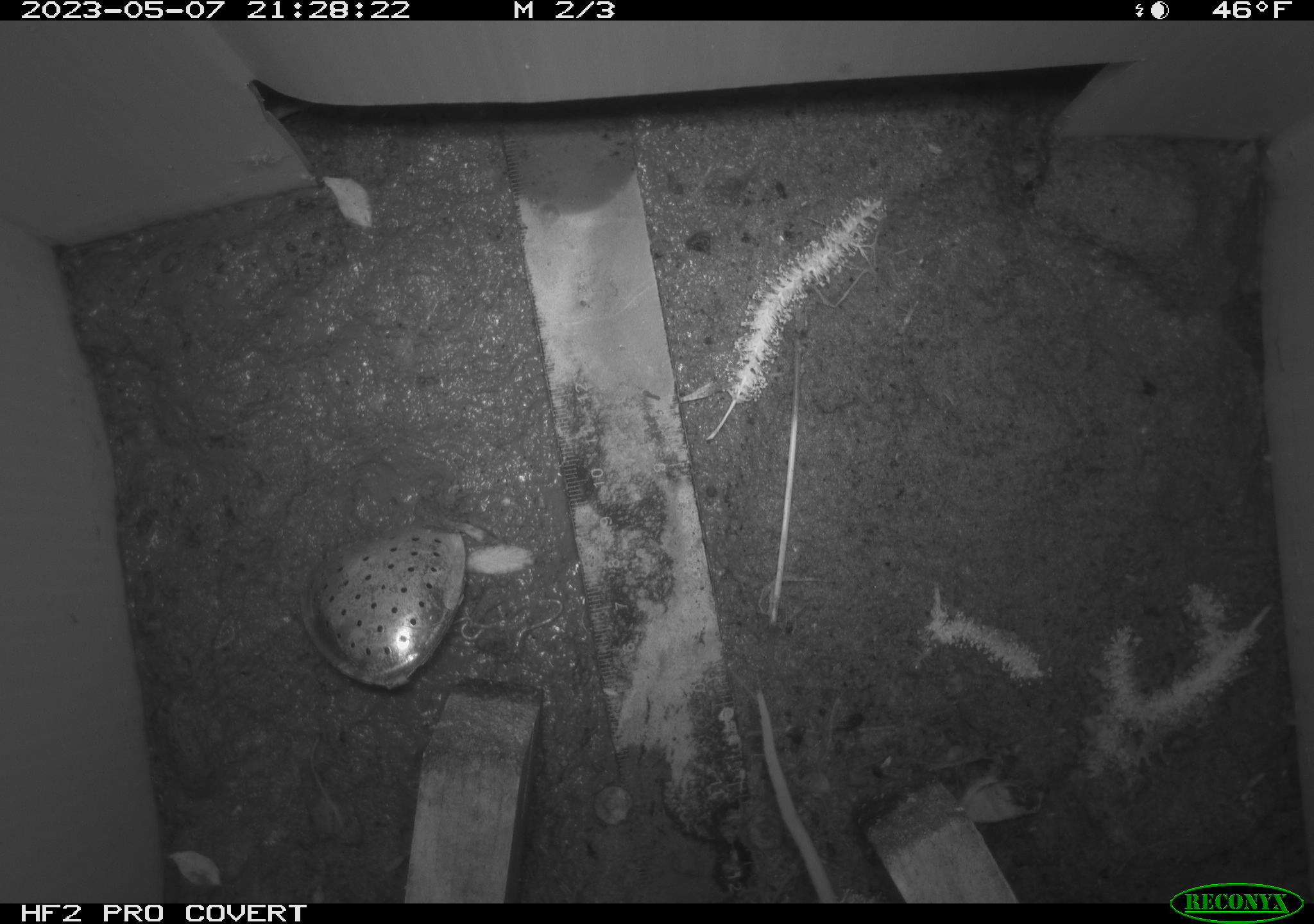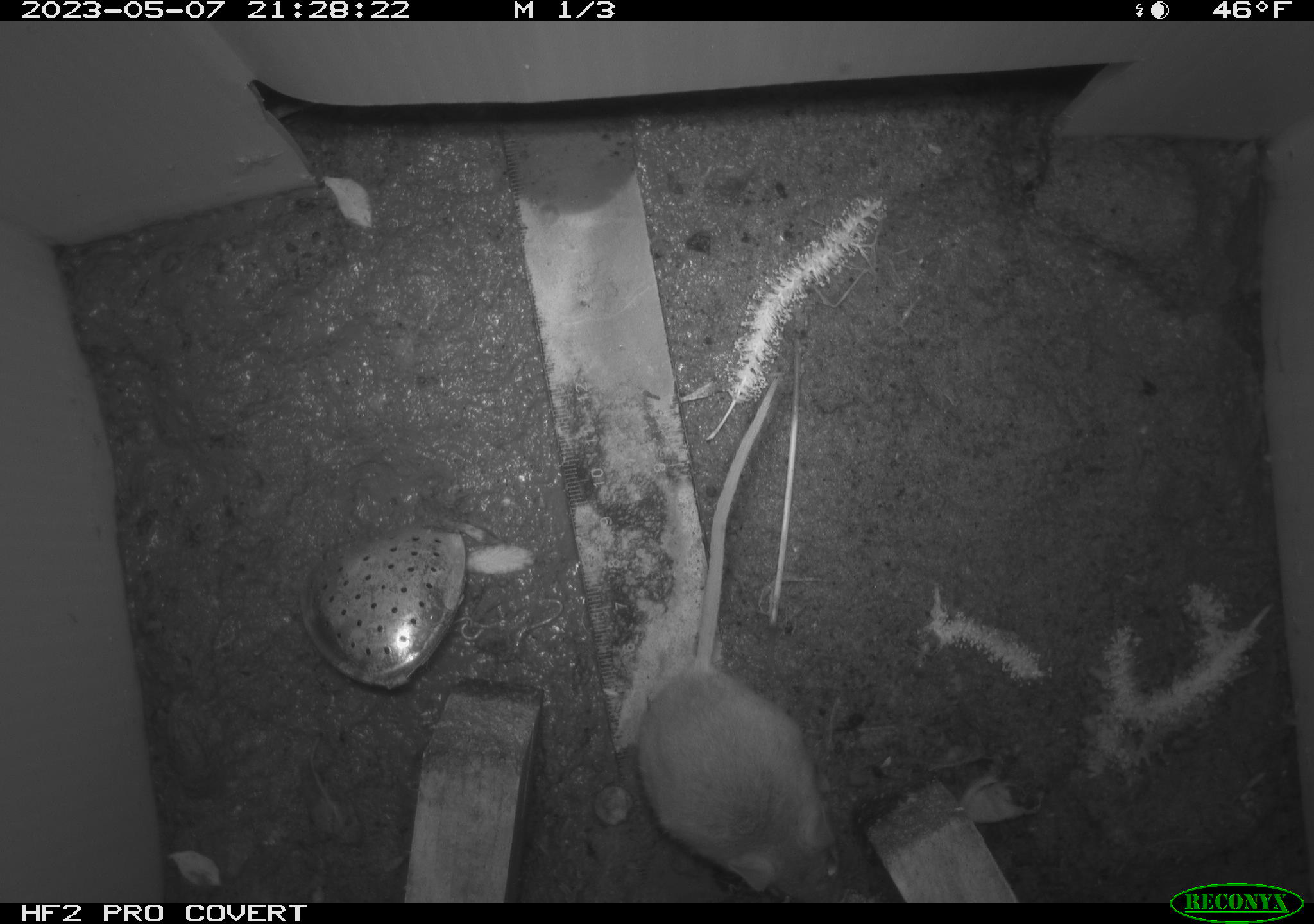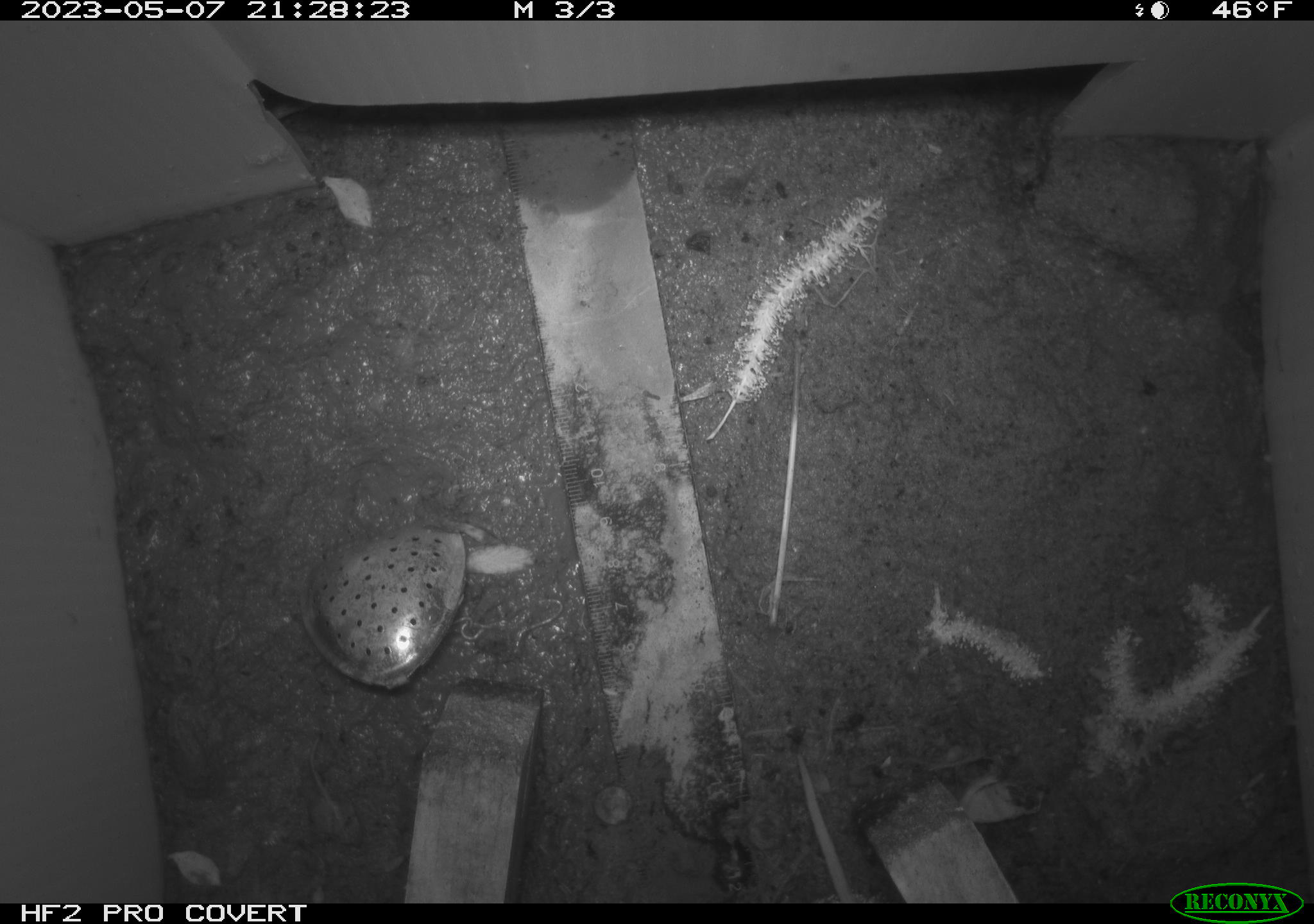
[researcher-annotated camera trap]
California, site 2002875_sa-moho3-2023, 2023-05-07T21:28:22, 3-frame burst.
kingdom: Animalia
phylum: Chordata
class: Mammalia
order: Rodentia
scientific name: Rodentia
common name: mouse species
Mouse species (Rodentia).